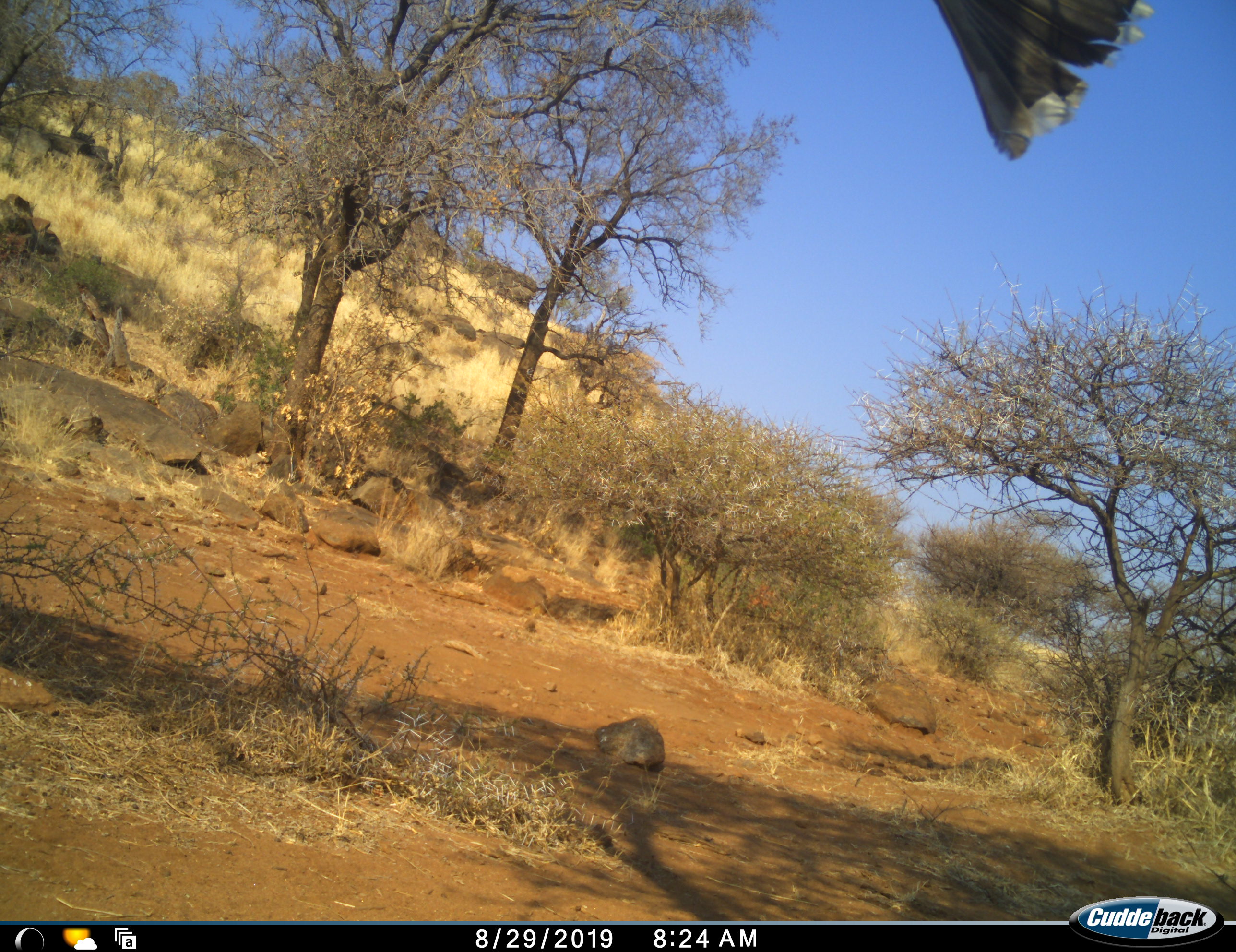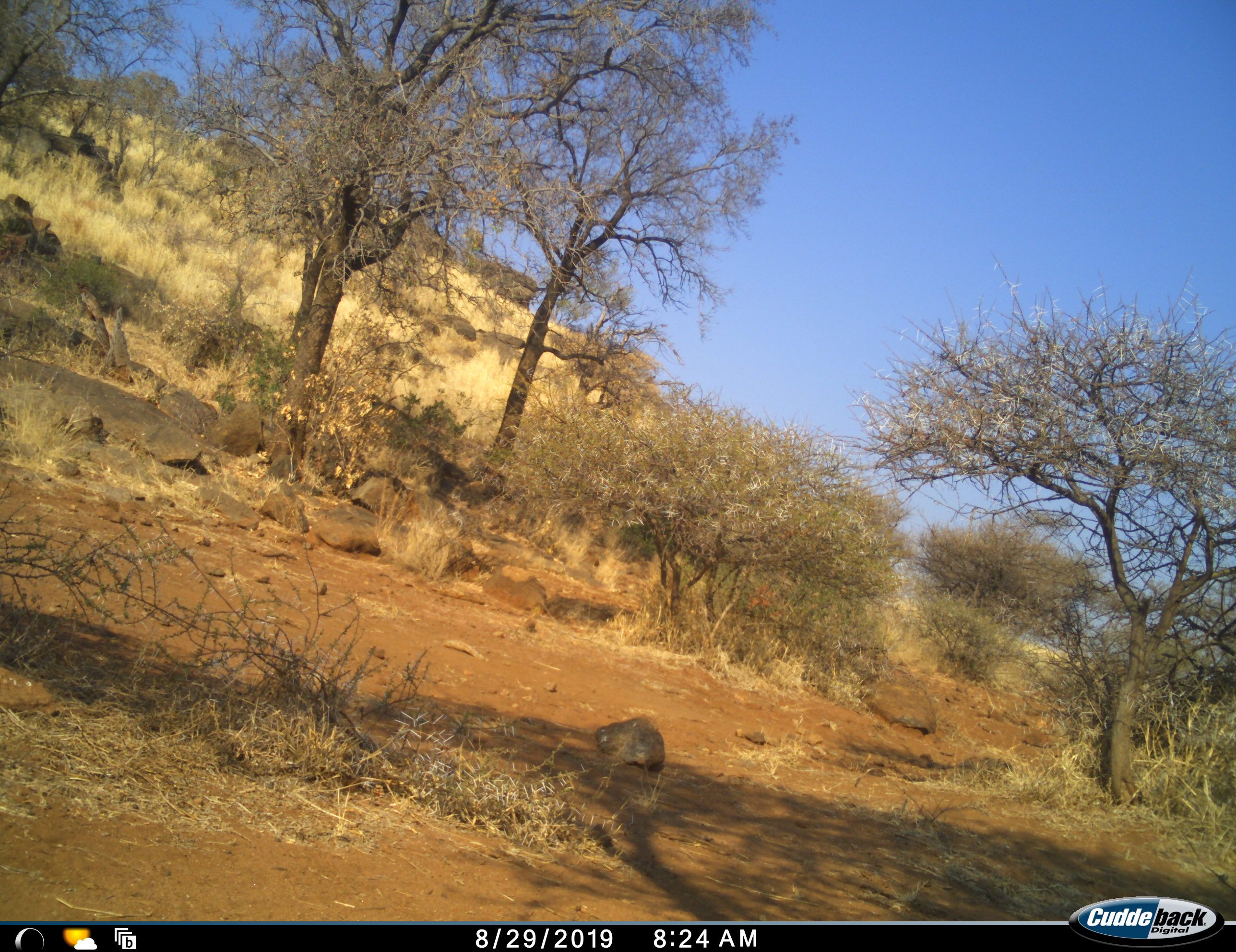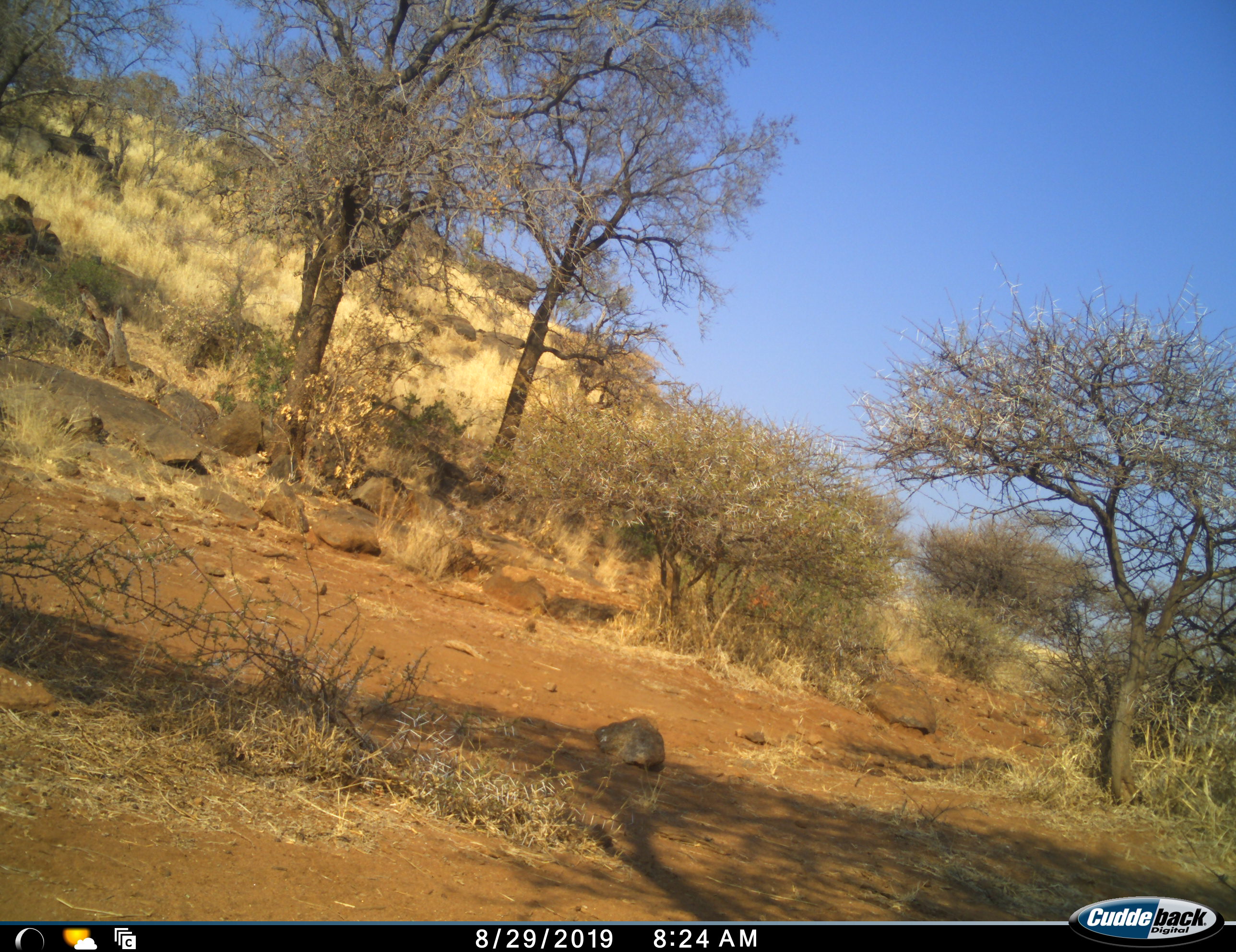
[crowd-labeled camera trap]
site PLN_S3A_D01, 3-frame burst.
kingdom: Animalia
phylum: Chordata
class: Aves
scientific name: Aves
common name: bird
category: birdother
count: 1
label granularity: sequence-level